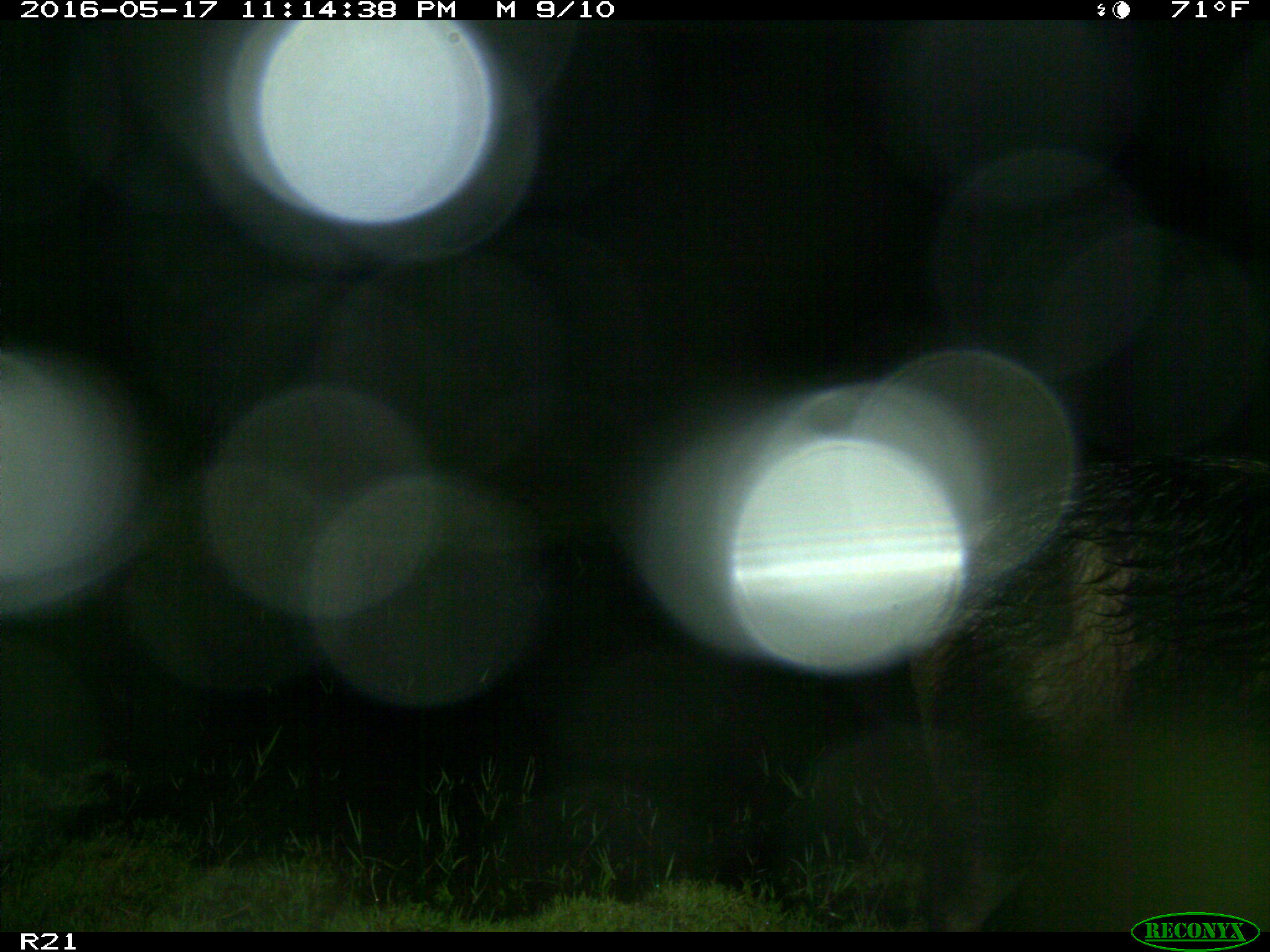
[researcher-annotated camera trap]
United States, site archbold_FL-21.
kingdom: Animalia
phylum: Chordata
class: Mammalia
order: Artiodactyla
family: Suidae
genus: Sus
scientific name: Sus scrofa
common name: wild boar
Sus scrofa (wild boar).